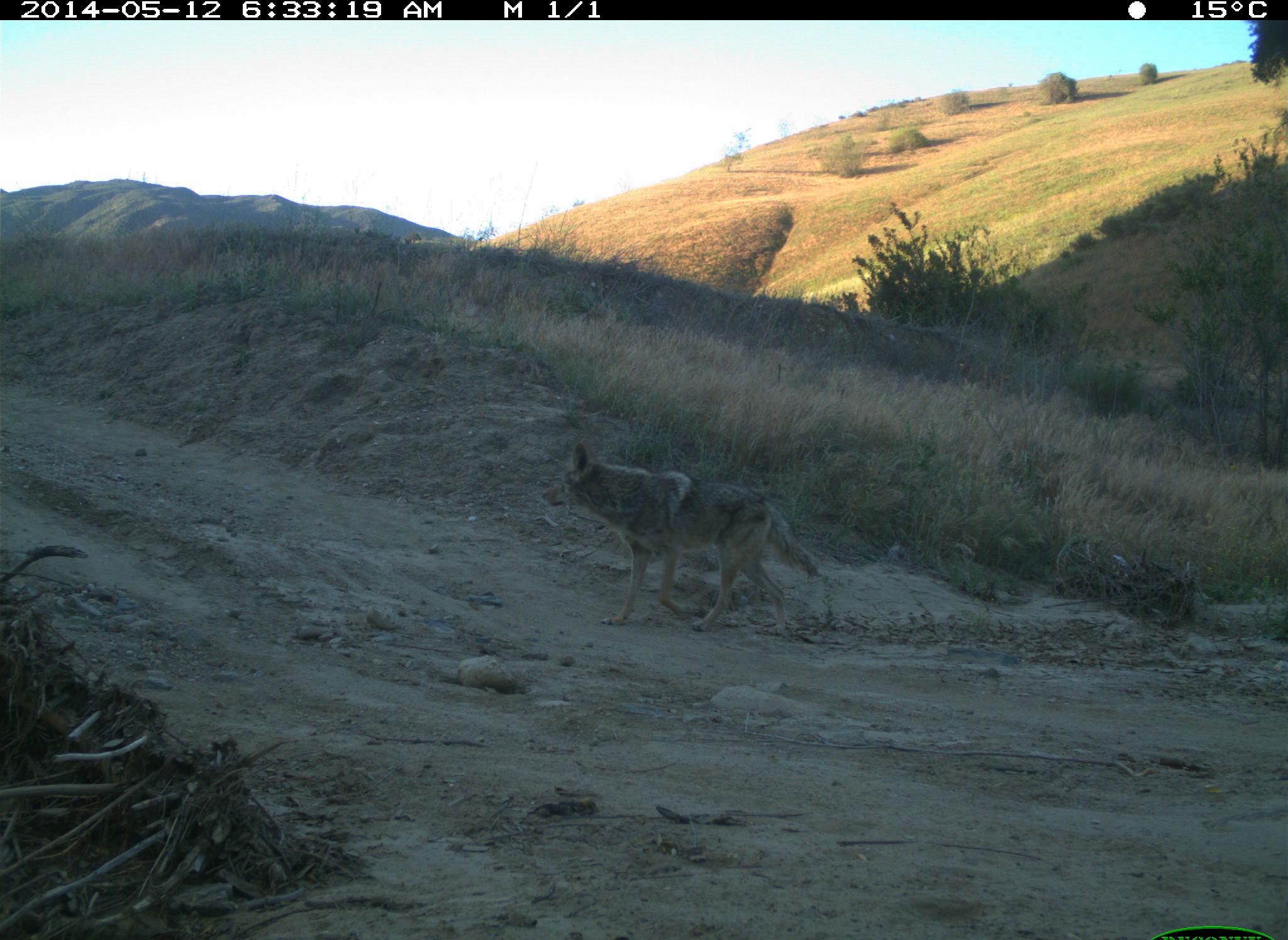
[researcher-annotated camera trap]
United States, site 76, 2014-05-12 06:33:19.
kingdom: Animalia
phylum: Chordata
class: Mammalia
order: Carnivora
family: Canidae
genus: Canis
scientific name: Canis latrans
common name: coyote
Coyote (Canis latrans).